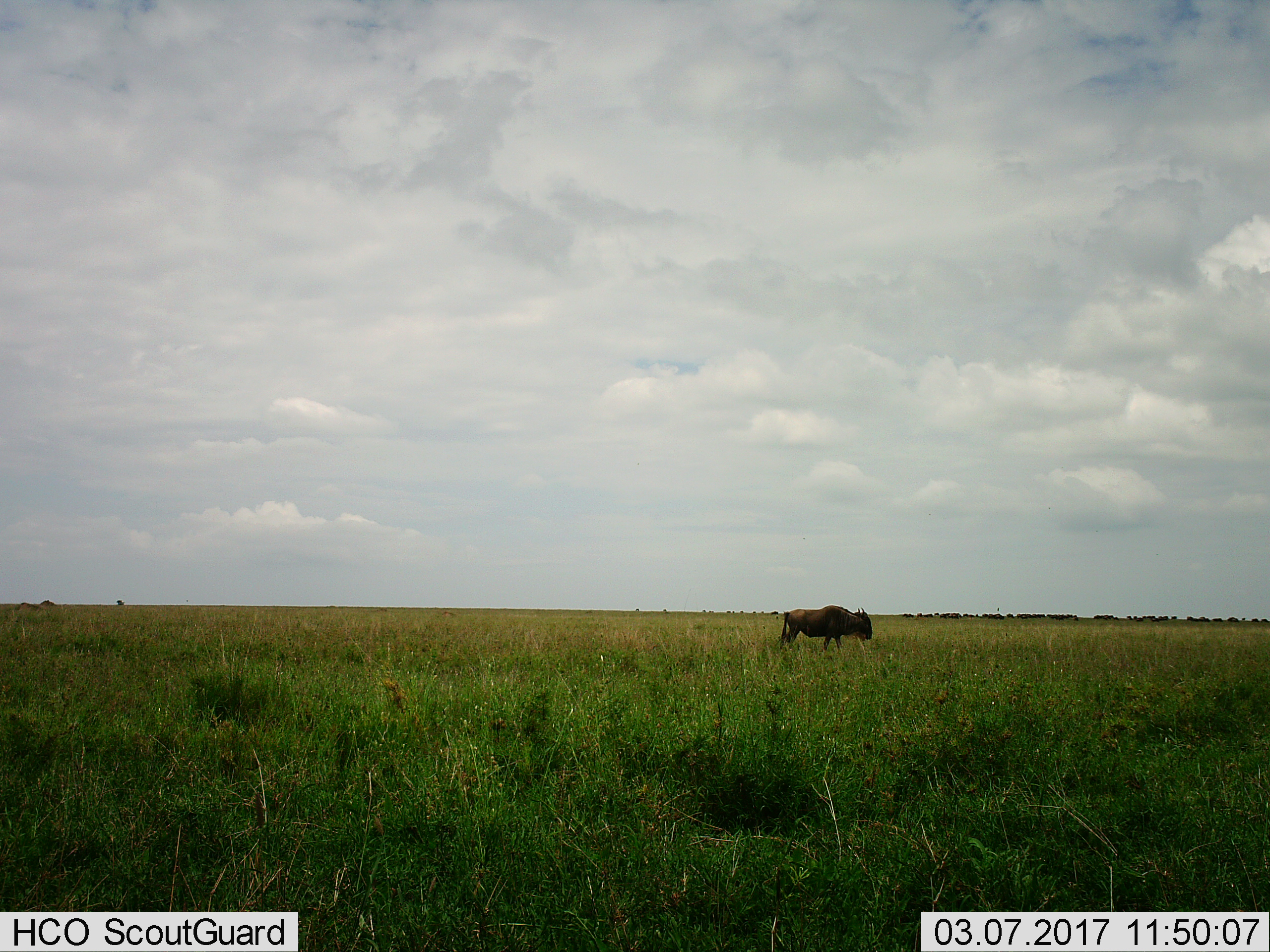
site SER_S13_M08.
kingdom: Animalia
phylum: Chordata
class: Mammalia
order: Artiodactyla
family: Bovidae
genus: Connochaetes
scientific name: Connochaetes taurinus taurinus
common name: blue wildebeest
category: wildebeestblue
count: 1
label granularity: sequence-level